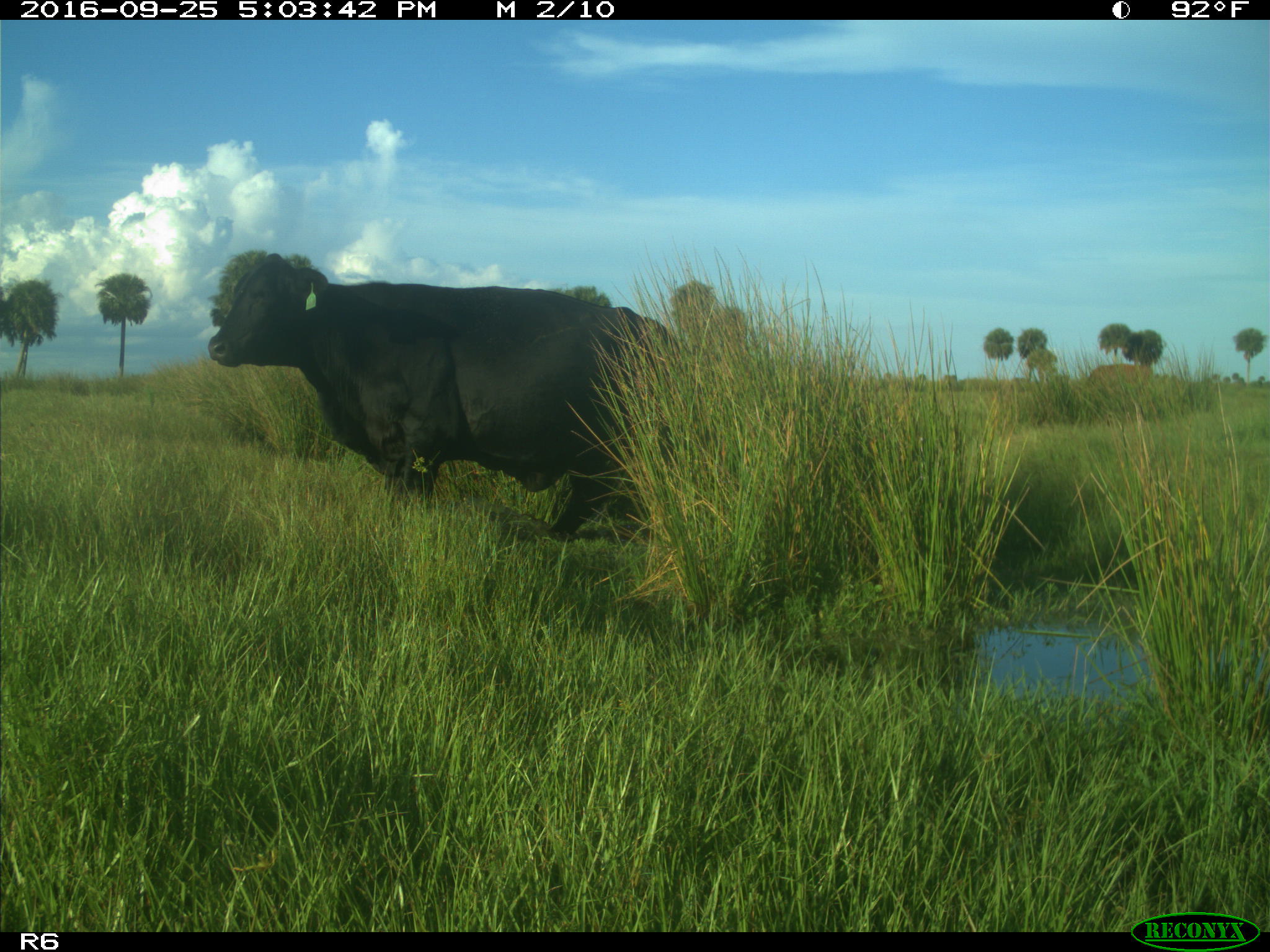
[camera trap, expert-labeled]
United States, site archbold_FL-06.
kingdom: Animalia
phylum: Chordata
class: Mammalia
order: Artiodactyla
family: Bovidae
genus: Bos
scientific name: Bos taurus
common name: domestic cow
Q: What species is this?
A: Bos taurus (domestic cow).